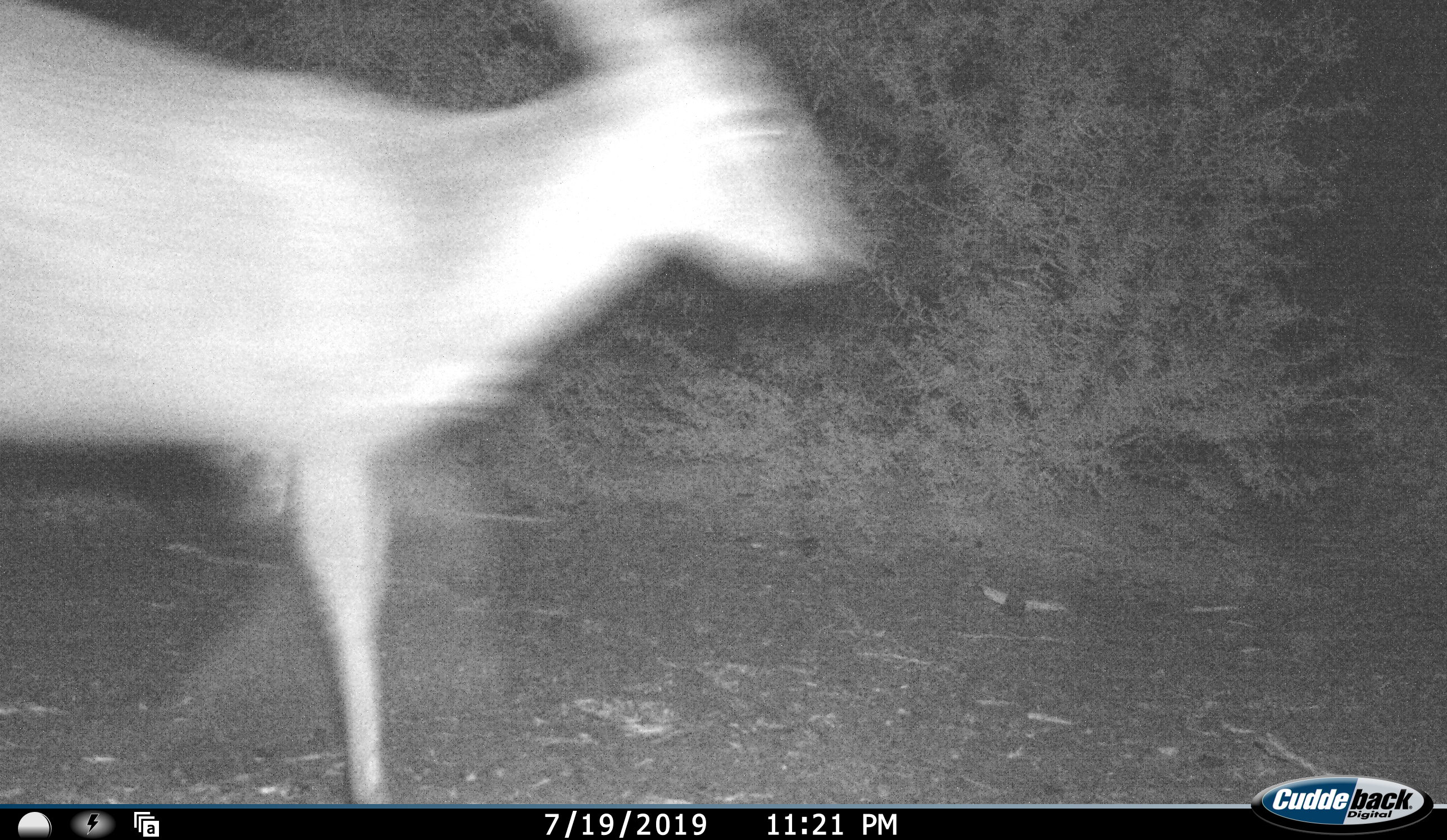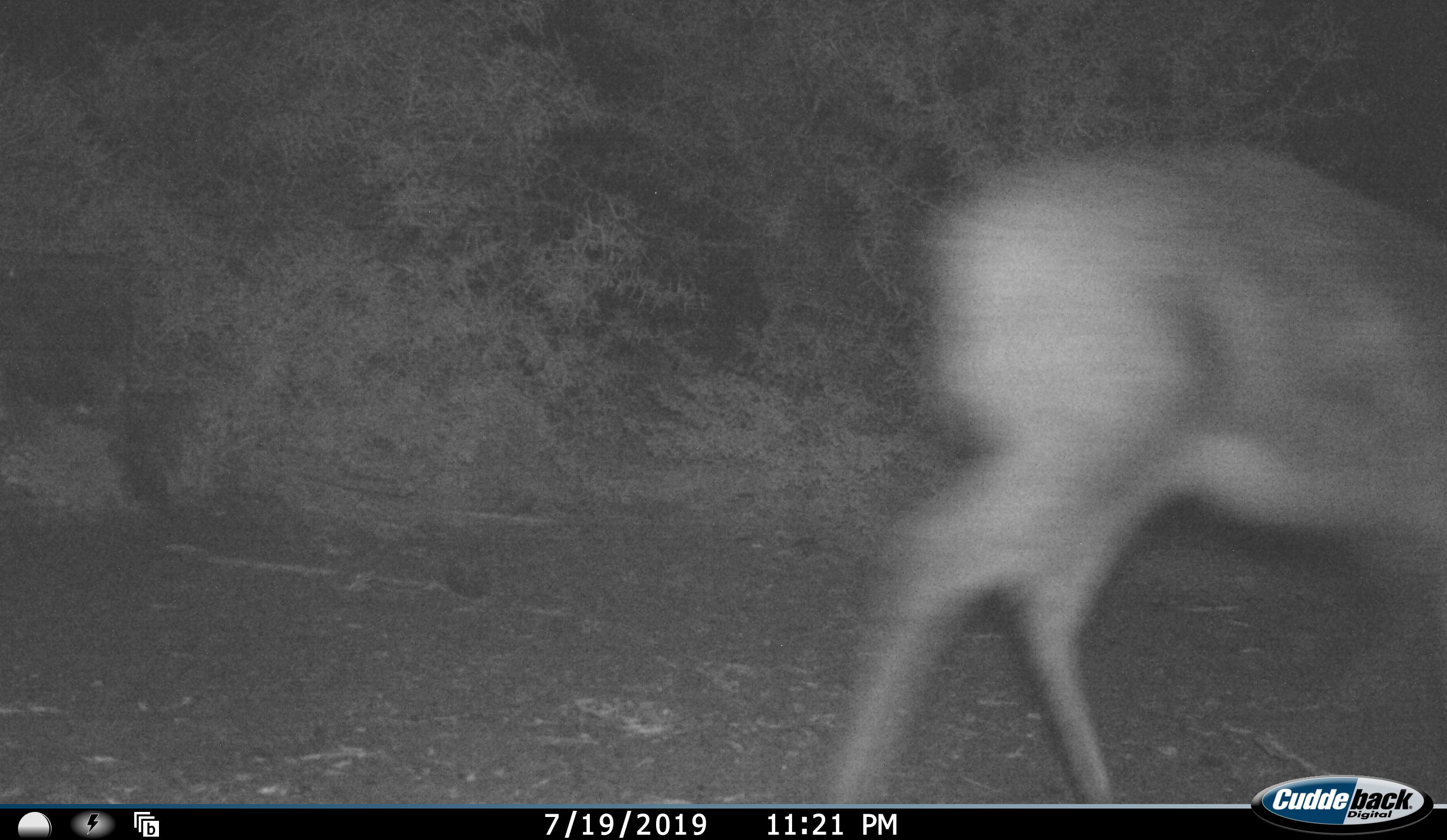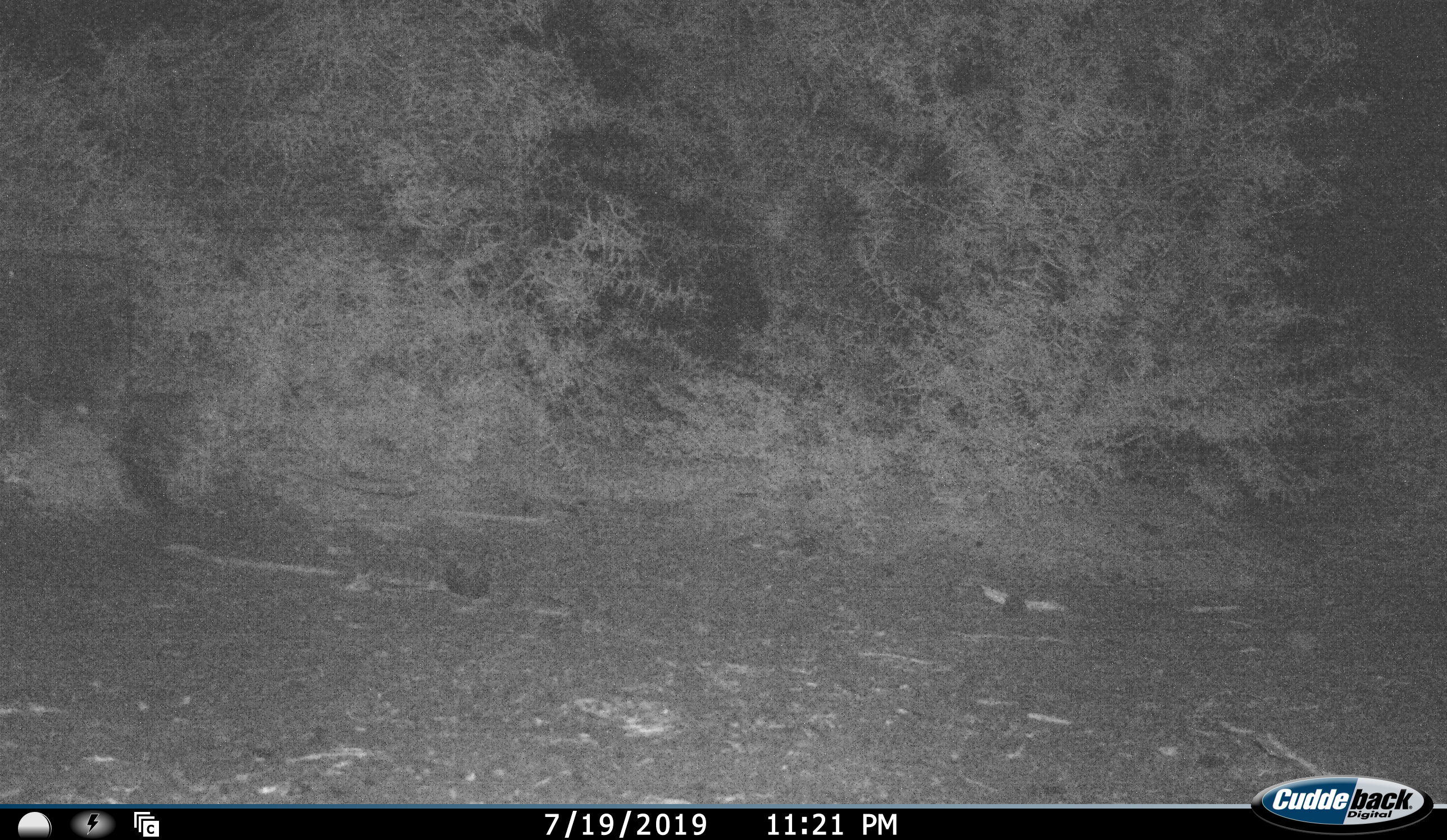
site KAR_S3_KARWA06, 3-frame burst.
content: unidentified animal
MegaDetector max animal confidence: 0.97